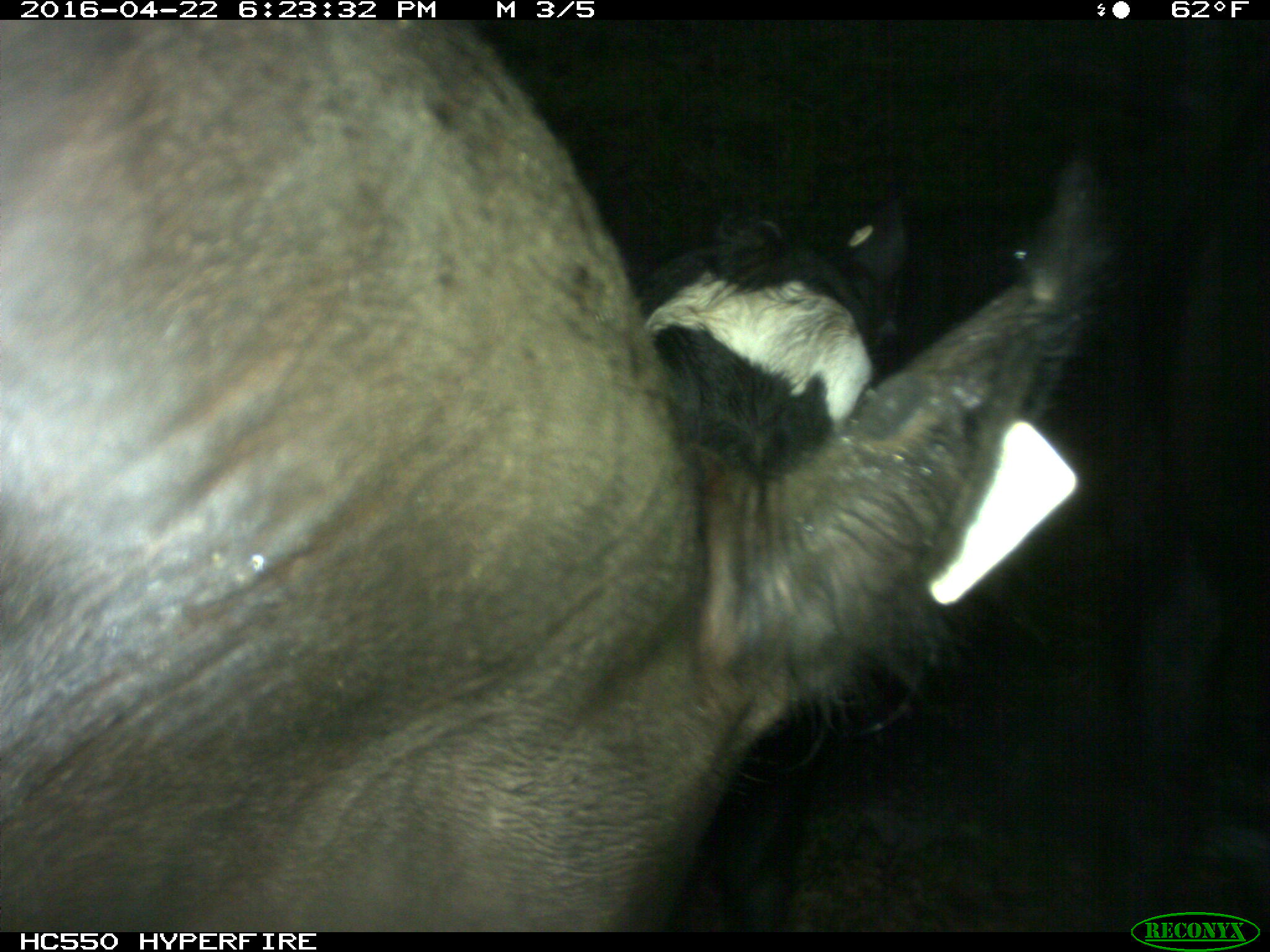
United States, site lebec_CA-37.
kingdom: Animalia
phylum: Chordata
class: Mammalia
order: Artiodactyla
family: Bovidae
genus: Bos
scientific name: Bos taurus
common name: domestic cow